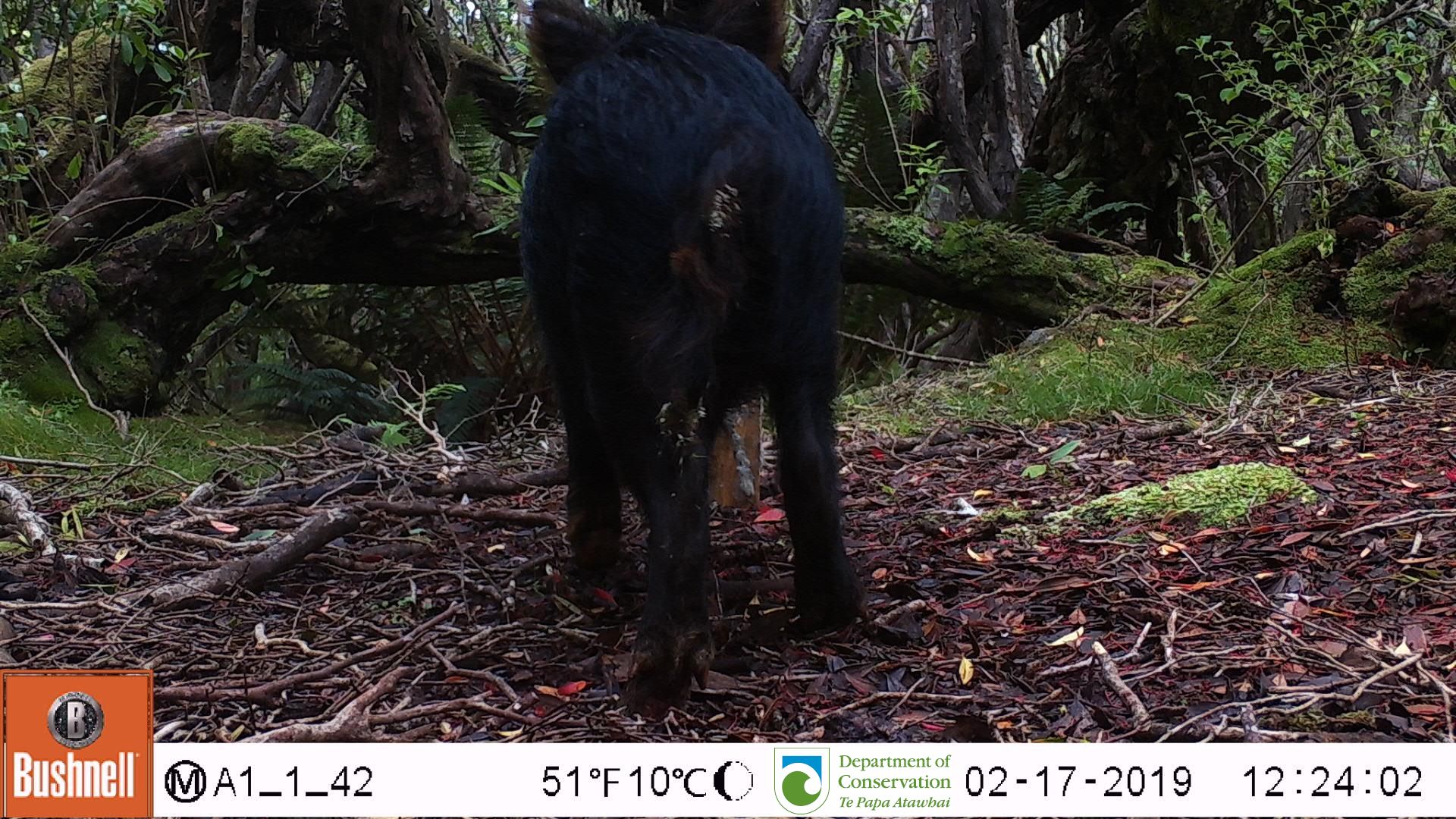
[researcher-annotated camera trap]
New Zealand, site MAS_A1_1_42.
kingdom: Animalia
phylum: Chordata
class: Mammalia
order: Artiodactyla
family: Suidae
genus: Sus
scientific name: Sus scrofa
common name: pig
Pig (Sus scrofa).